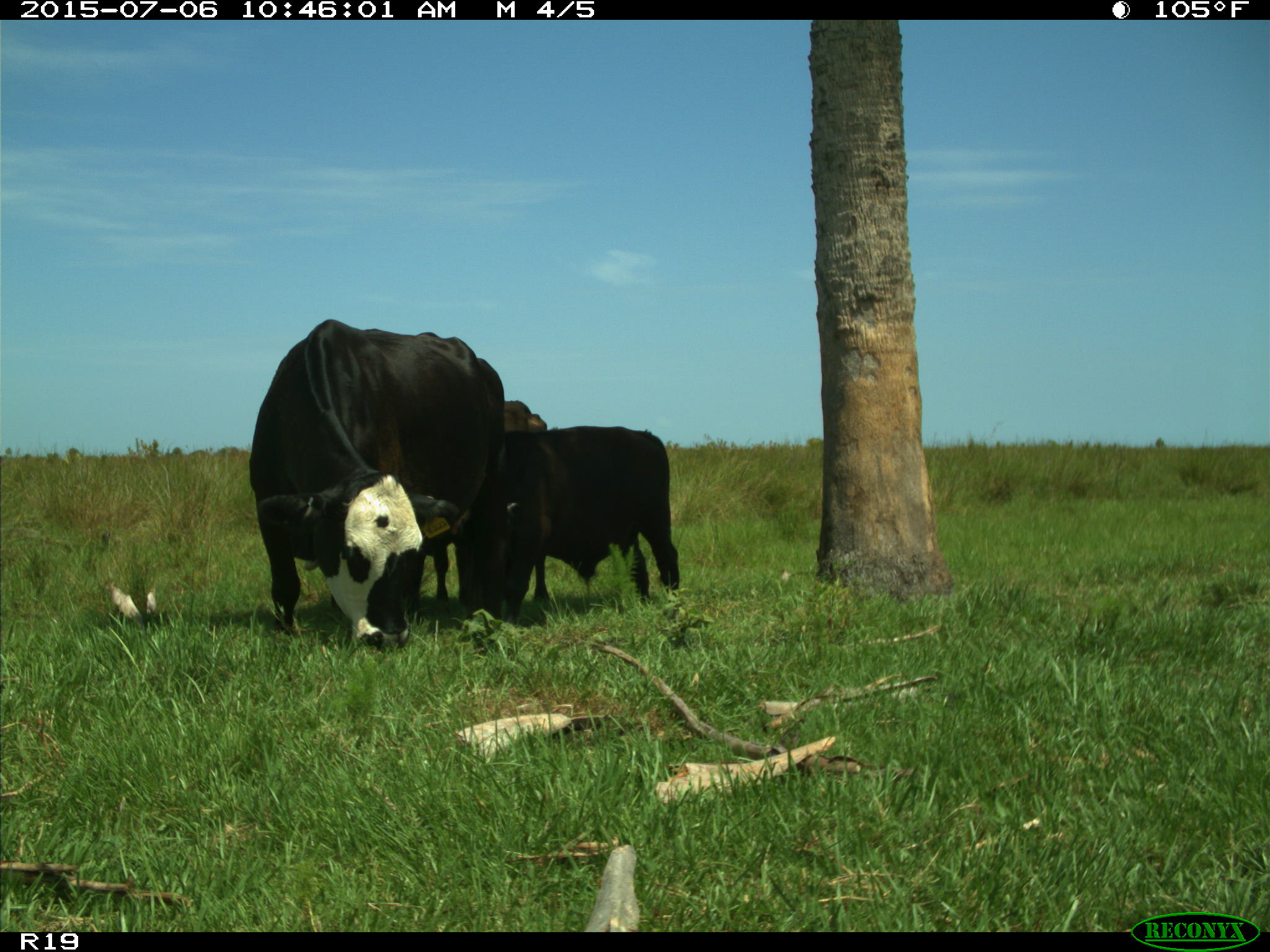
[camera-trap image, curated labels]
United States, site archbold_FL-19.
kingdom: Animalia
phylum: Chordata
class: Mammalia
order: Artiodactyla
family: Bovidae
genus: Bos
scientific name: Bos taurus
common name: domestic cow